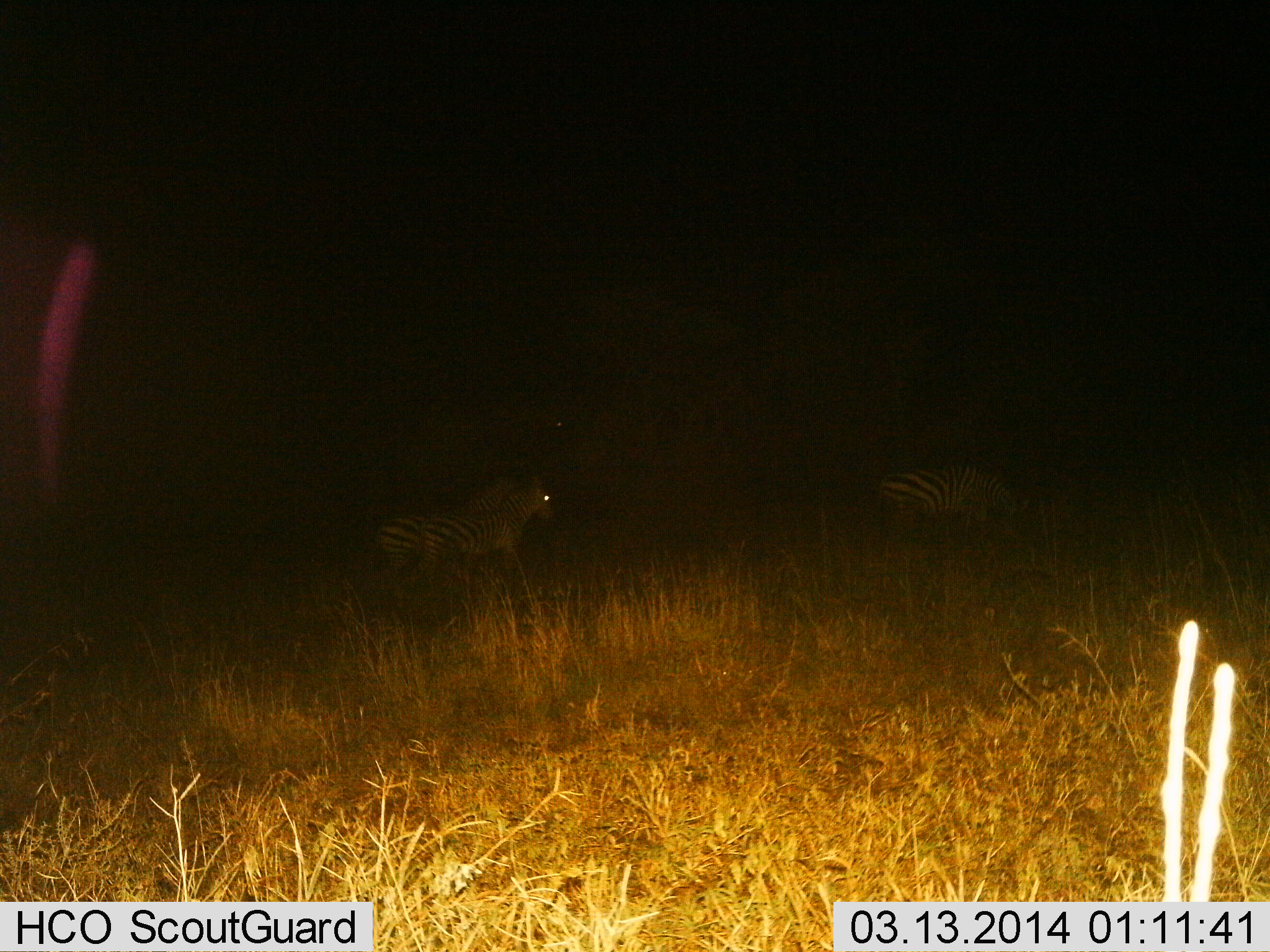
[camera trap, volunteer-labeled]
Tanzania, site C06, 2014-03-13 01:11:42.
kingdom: Animalia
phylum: Chordata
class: Mammalia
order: Perissodactyla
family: Equidae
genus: Equus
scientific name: Equus quagga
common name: plains zebra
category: zebra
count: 3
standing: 40%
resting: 10%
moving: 60%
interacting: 0%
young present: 0%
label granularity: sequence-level